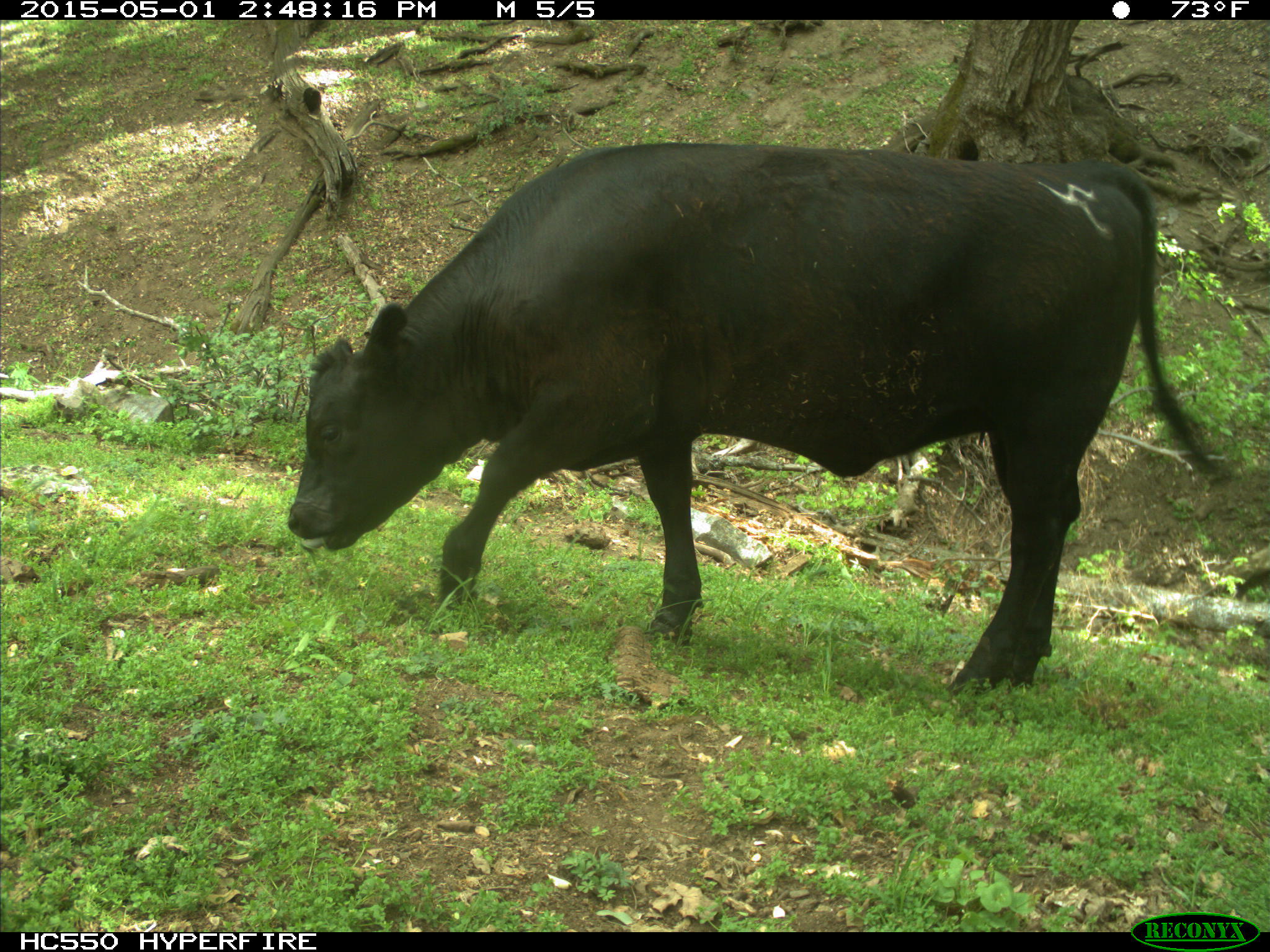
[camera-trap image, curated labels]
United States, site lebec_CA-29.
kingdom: Animalia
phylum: Chordata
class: Mammalia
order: Artiodactyla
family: Bovidae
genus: Bos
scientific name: Bos taurus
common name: domestic cow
Bos taurus (domestic cow).